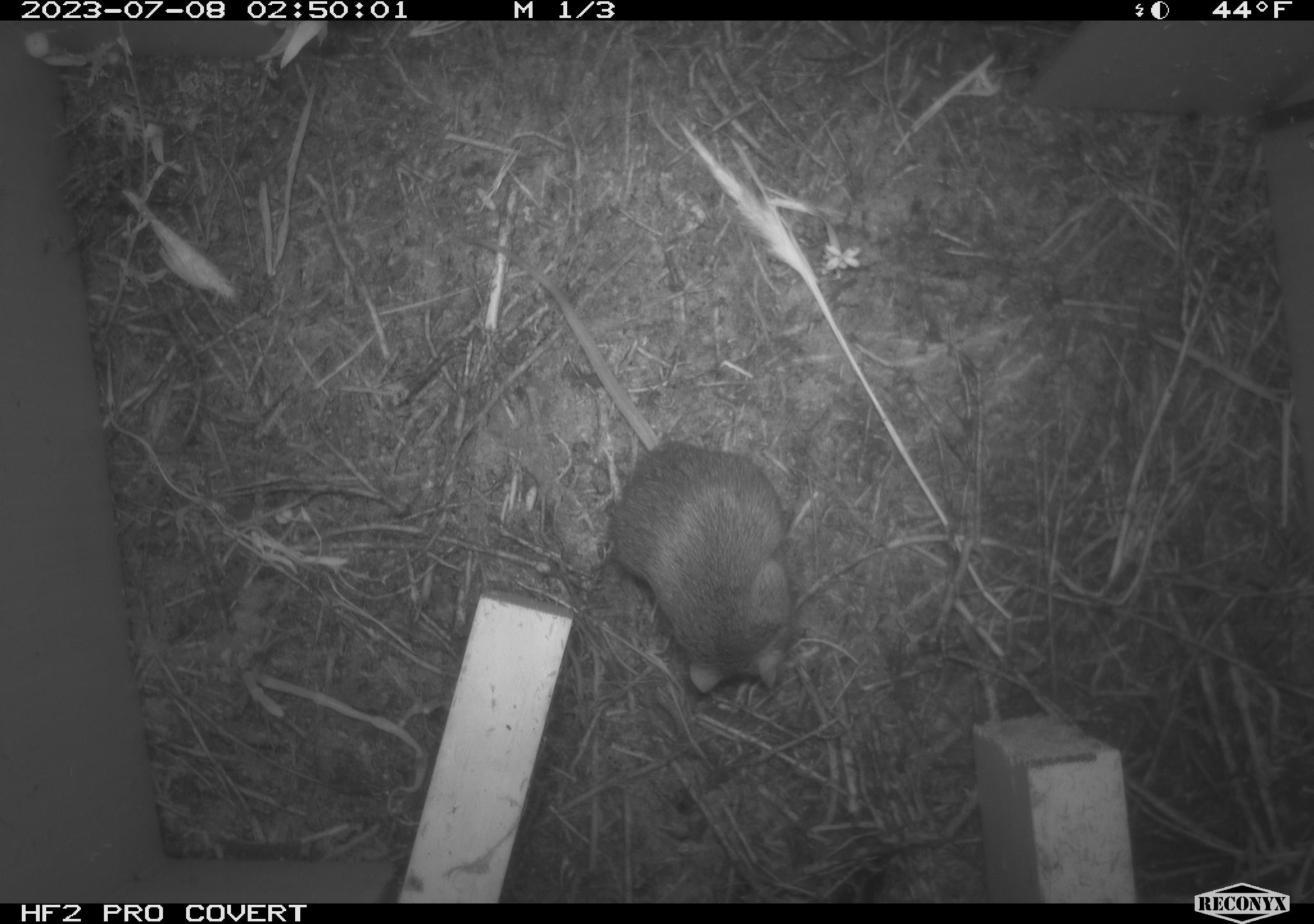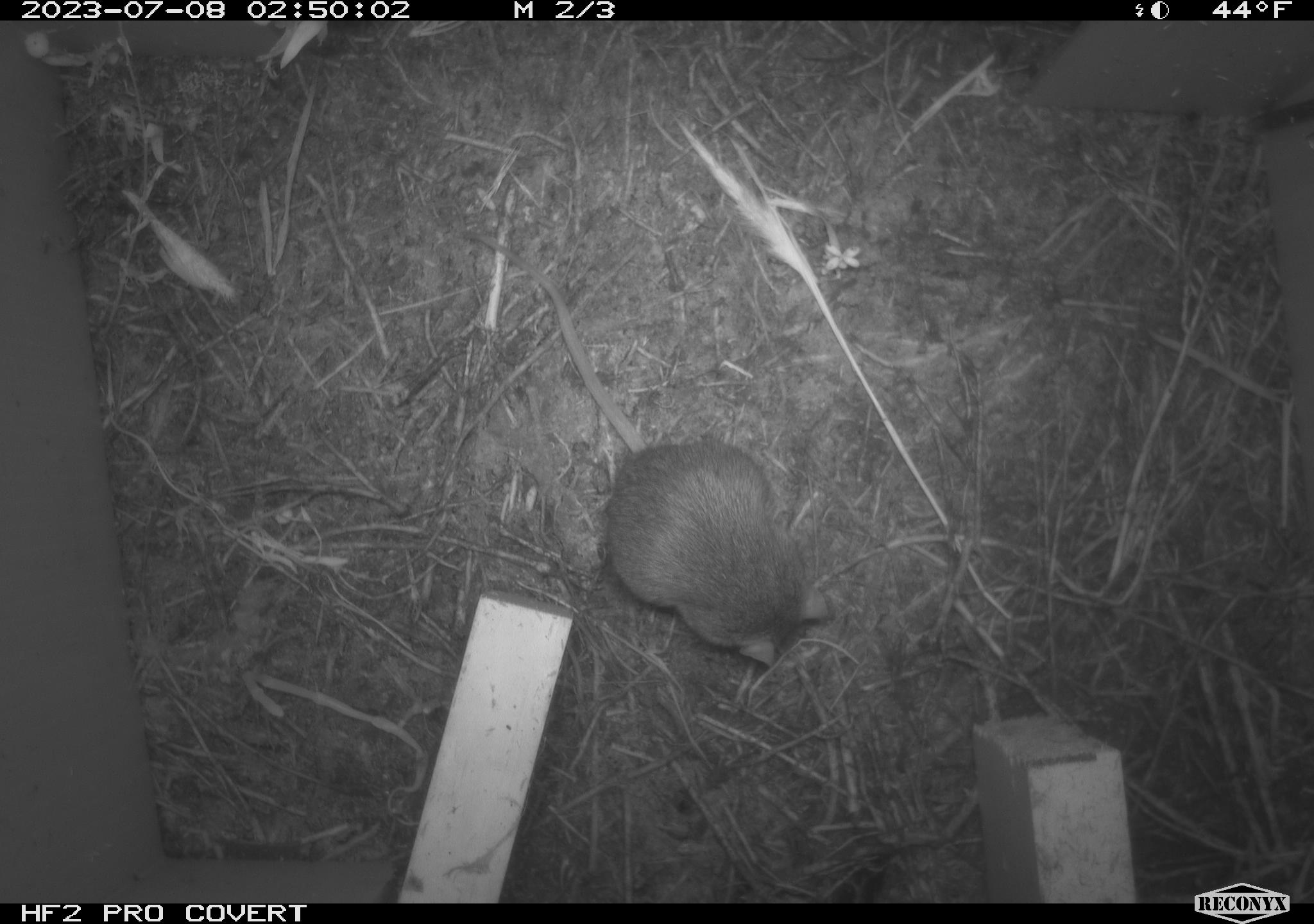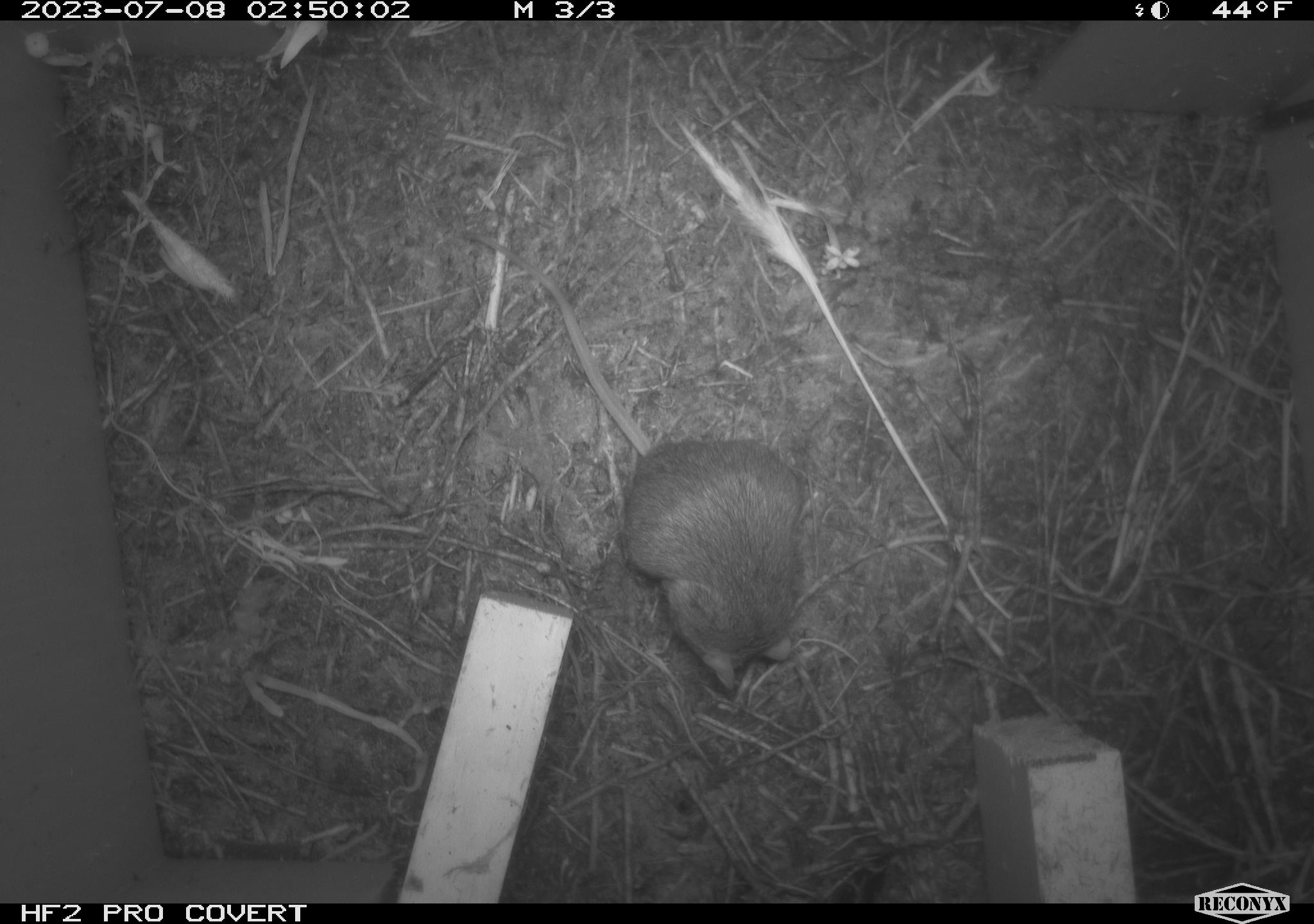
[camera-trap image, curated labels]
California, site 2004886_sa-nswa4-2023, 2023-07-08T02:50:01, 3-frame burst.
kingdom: Animalia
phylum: Chordata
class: Mammalia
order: Rodentia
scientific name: Rodentia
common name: mouse species